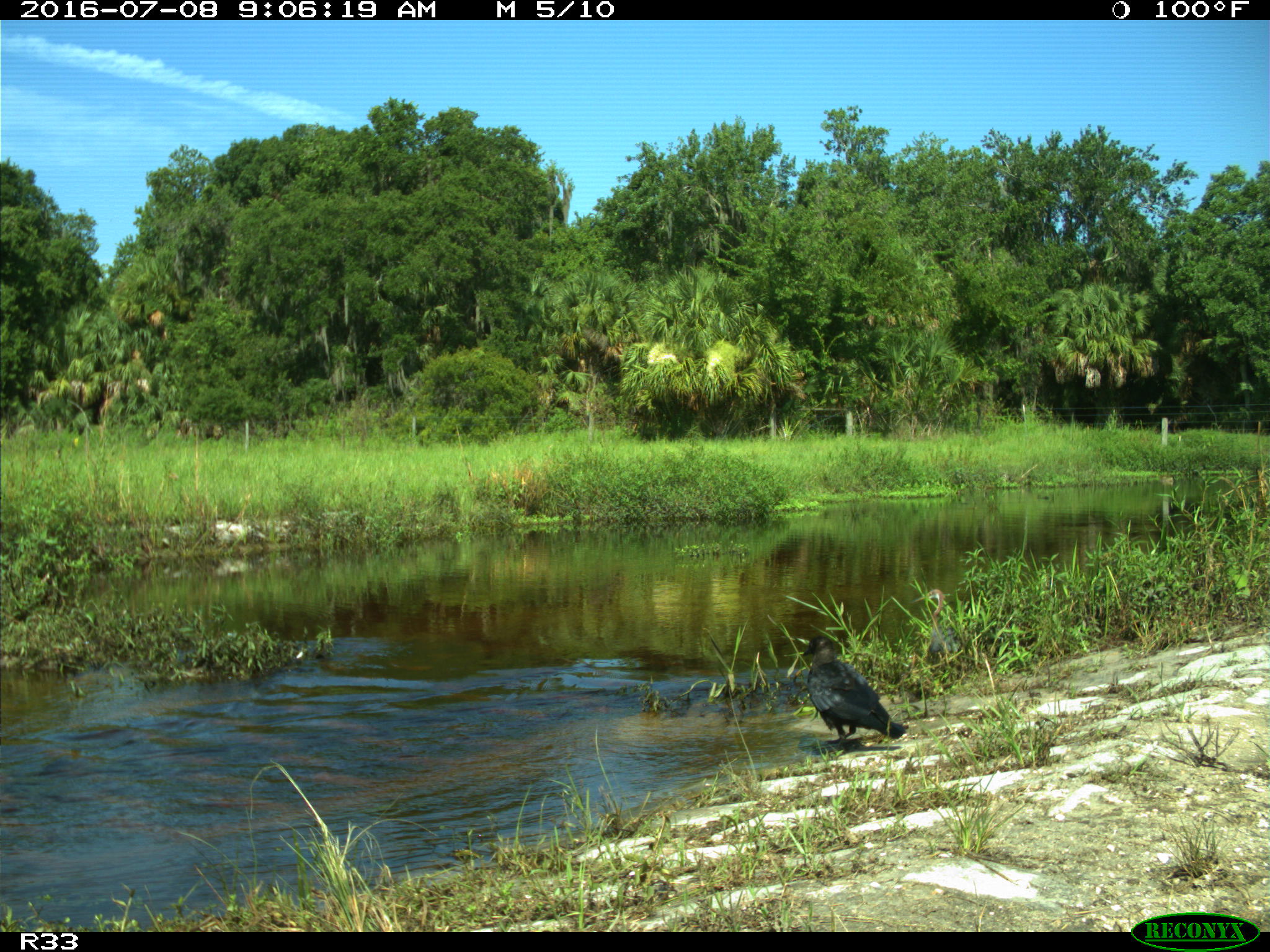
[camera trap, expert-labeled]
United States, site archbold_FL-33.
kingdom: Animalia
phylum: Chordata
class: Aves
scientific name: Aves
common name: birds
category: unidentified bird